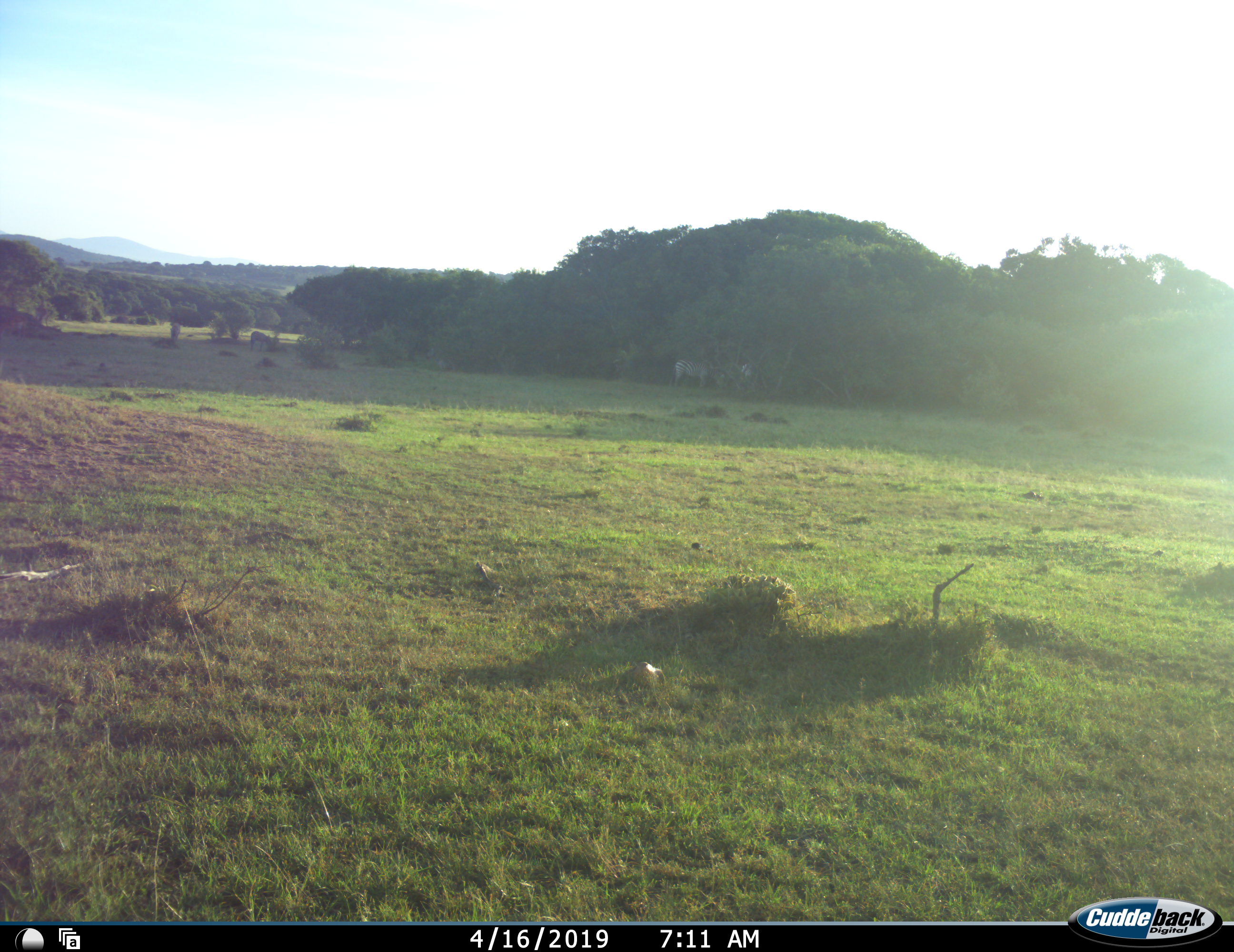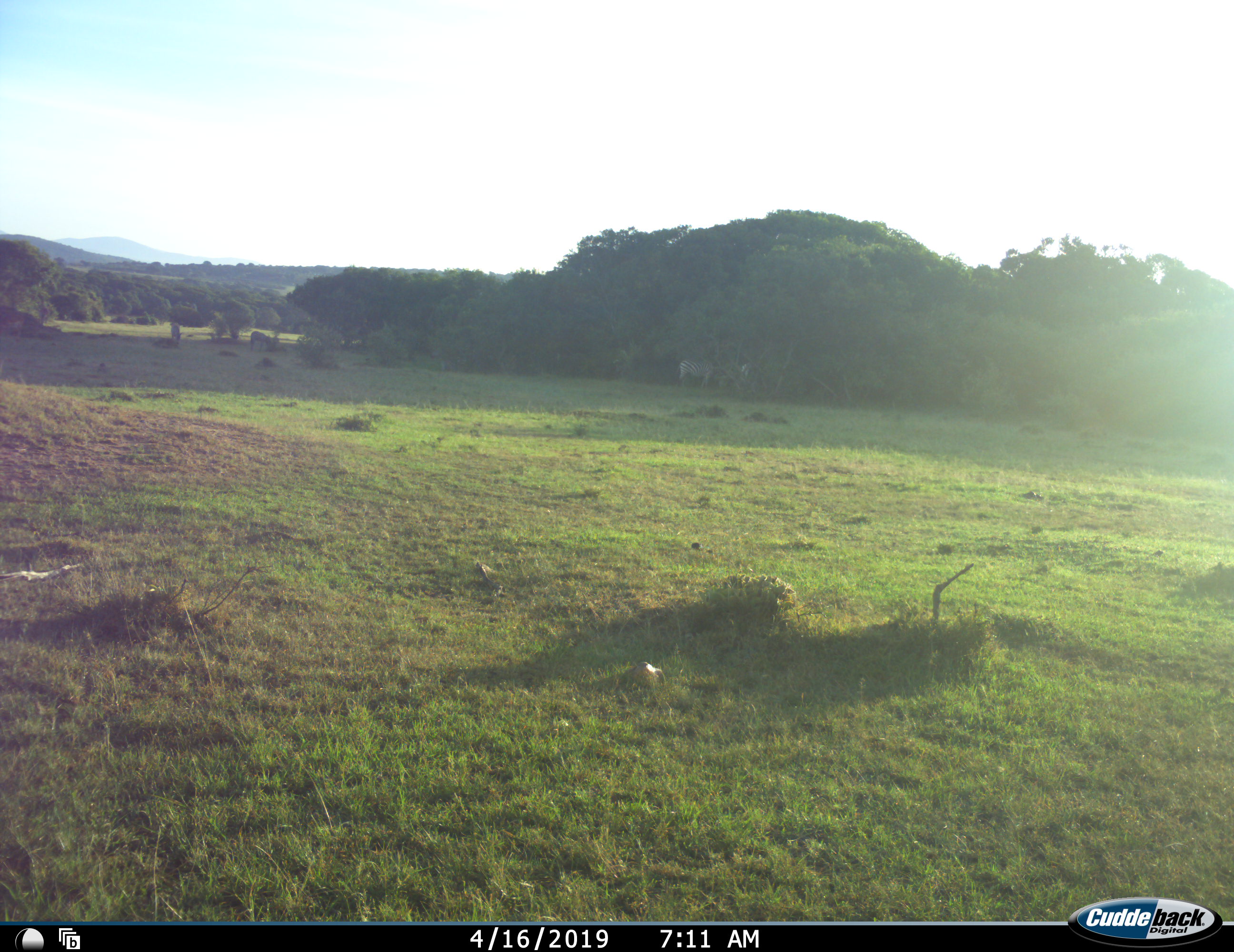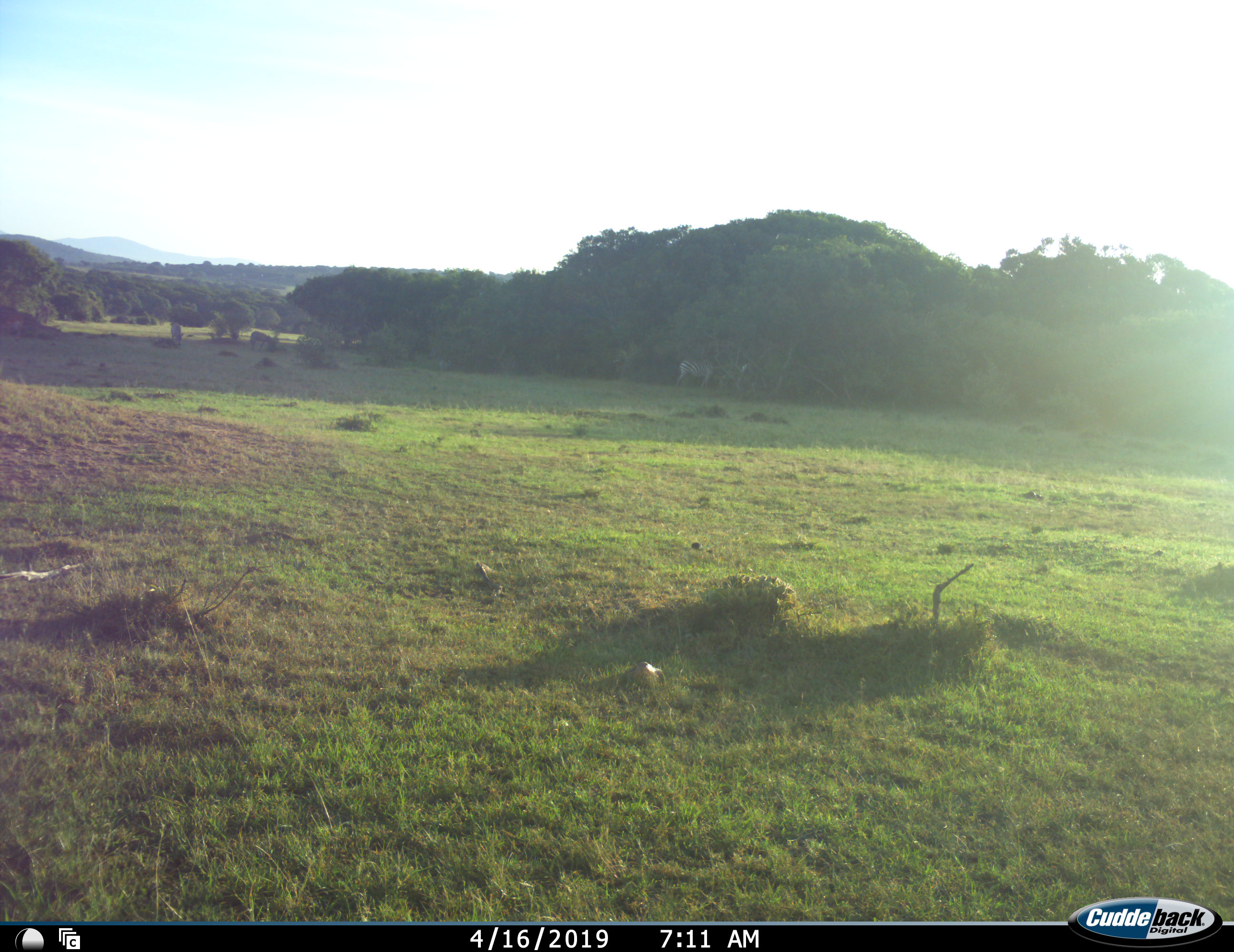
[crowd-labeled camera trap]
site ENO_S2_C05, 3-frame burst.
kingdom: Animalia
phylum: Chordata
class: Mammalia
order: Perissodactyla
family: Equidae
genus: Equus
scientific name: Equus quagga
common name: plains zebra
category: zebraplains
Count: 4.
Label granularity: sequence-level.